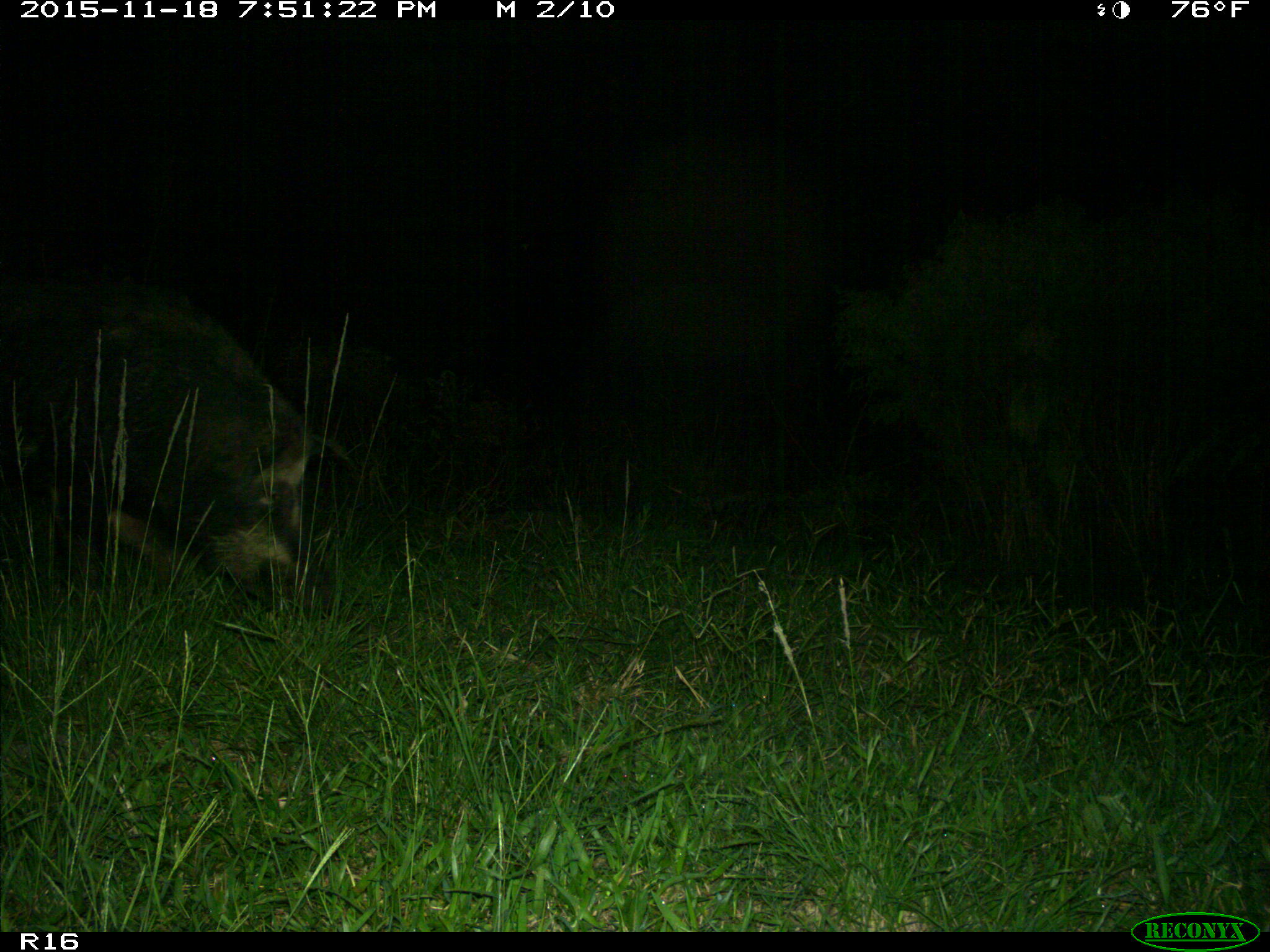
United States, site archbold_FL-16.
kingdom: Animalia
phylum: Chordata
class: Mammalia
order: Artiodactyla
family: Suidae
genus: Sus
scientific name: Sus scrofa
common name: wild boar